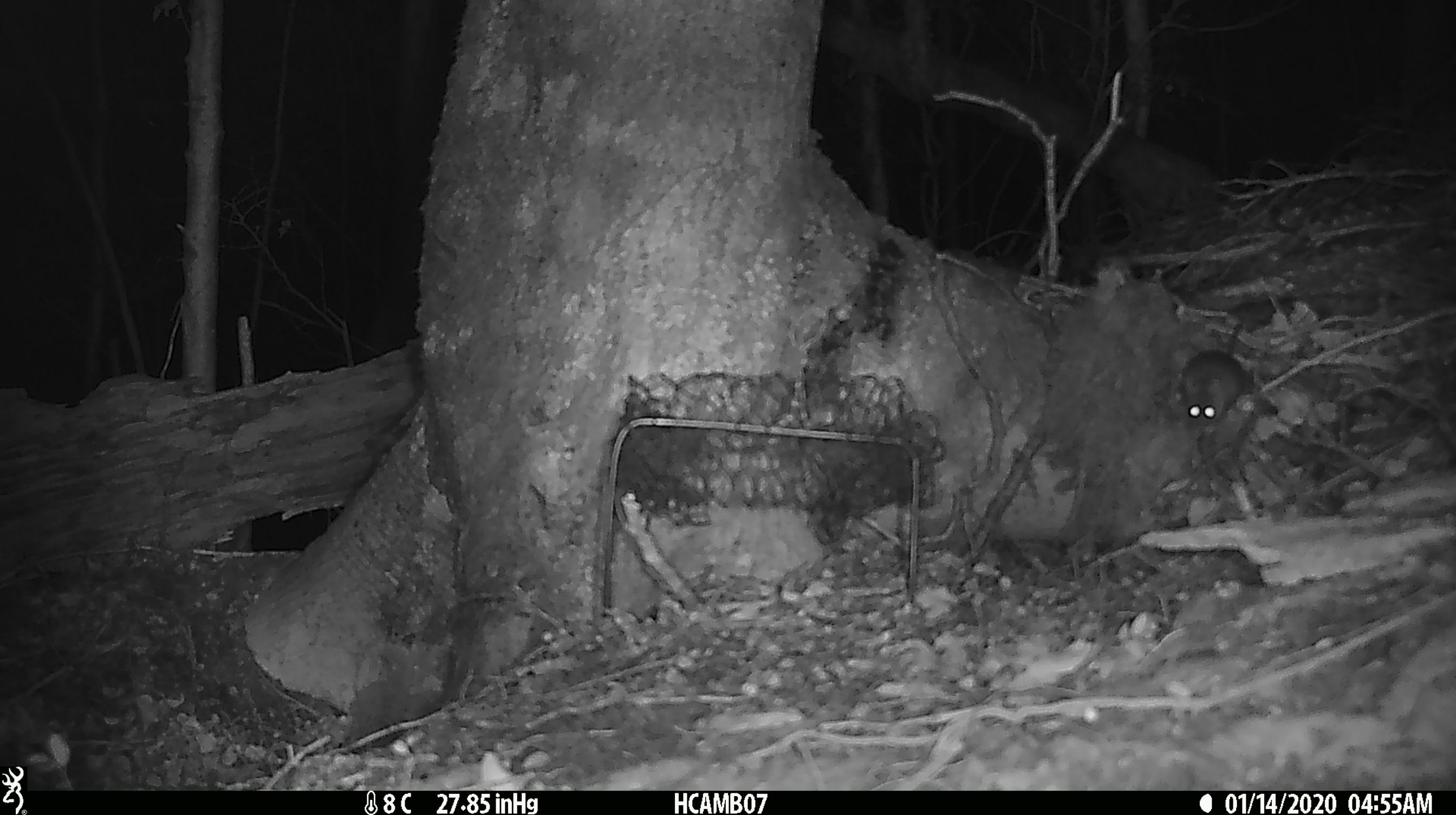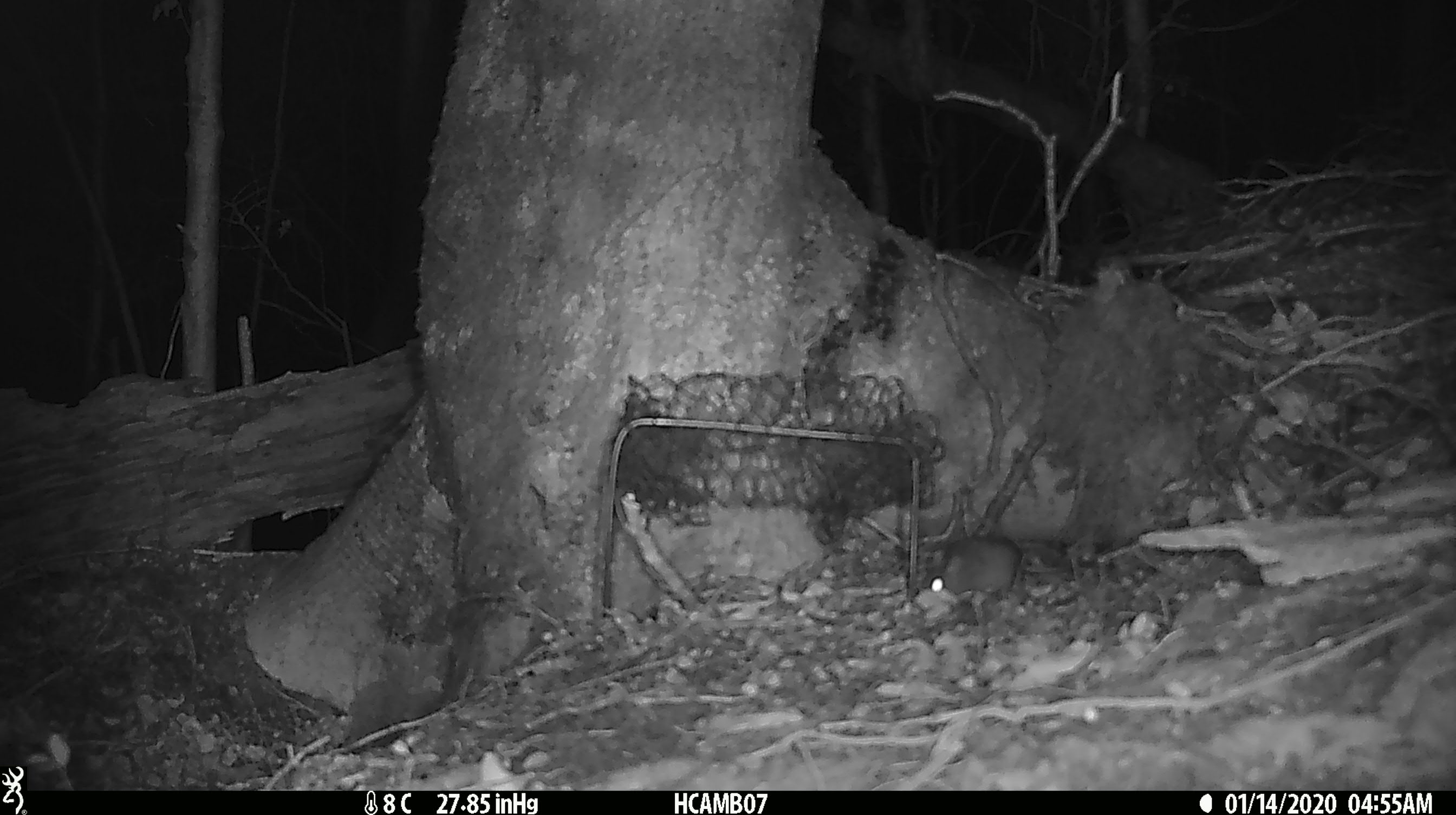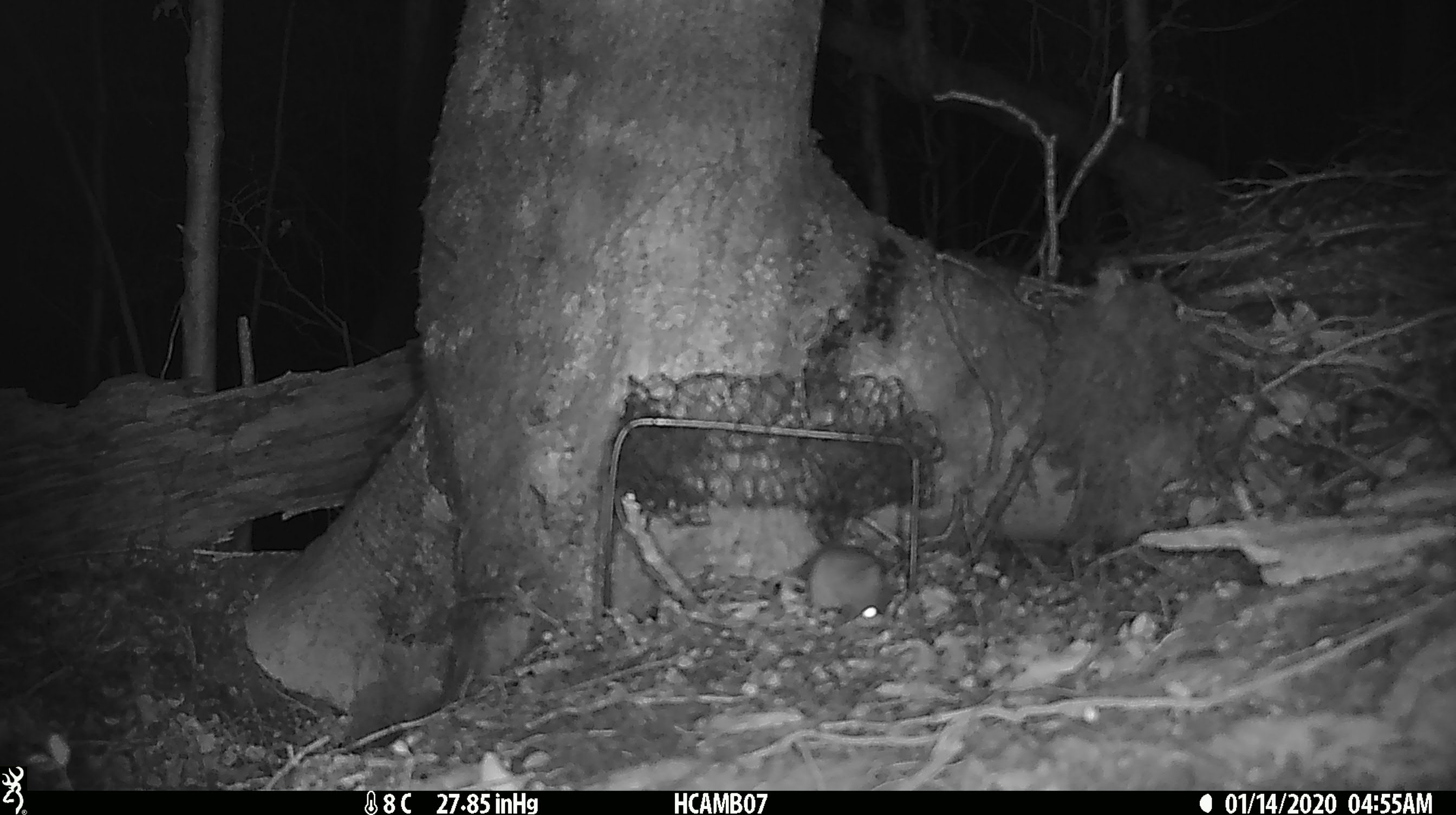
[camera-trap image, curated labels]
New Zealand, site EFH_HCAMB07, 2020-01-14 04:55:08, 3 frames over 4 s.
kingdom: Animalia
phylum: Chordata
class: Mammalia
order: Rodentia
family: Muridae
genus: Mus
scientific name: Mus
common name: mouse